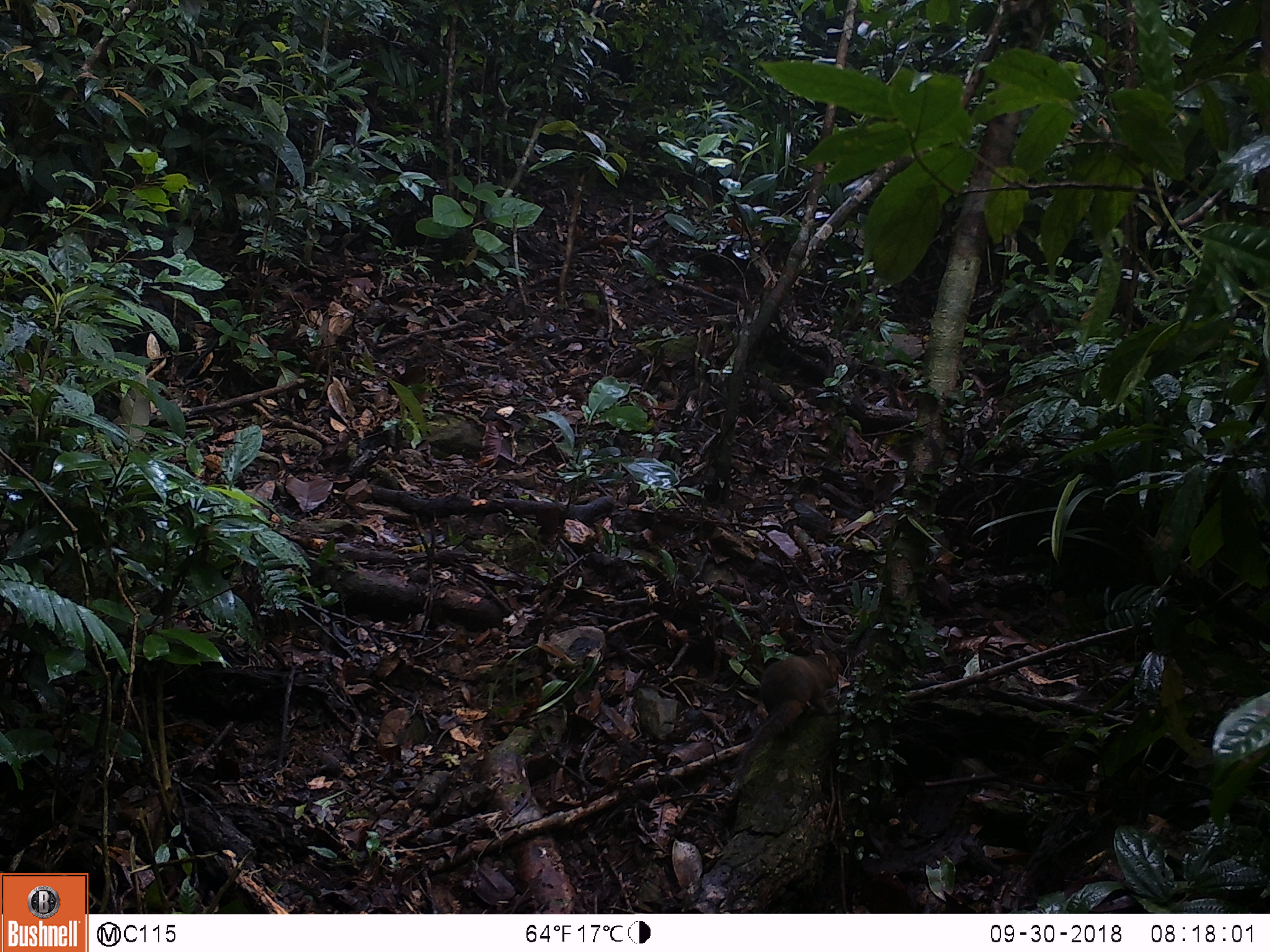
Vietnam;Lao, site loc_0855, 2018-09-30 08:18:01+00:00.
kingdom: Animalia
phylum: Chordata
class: Mammalia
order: Rodentia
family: Sciuridae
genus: Dremomys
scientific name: Dremomys rufigenis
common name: red-cheeked squirrel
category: red cheeked squirrel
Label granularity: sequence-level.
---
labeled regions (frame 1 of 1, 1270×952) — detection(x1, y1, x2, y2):
red cheeked squirrel: detection(729, 650, 847, 775)